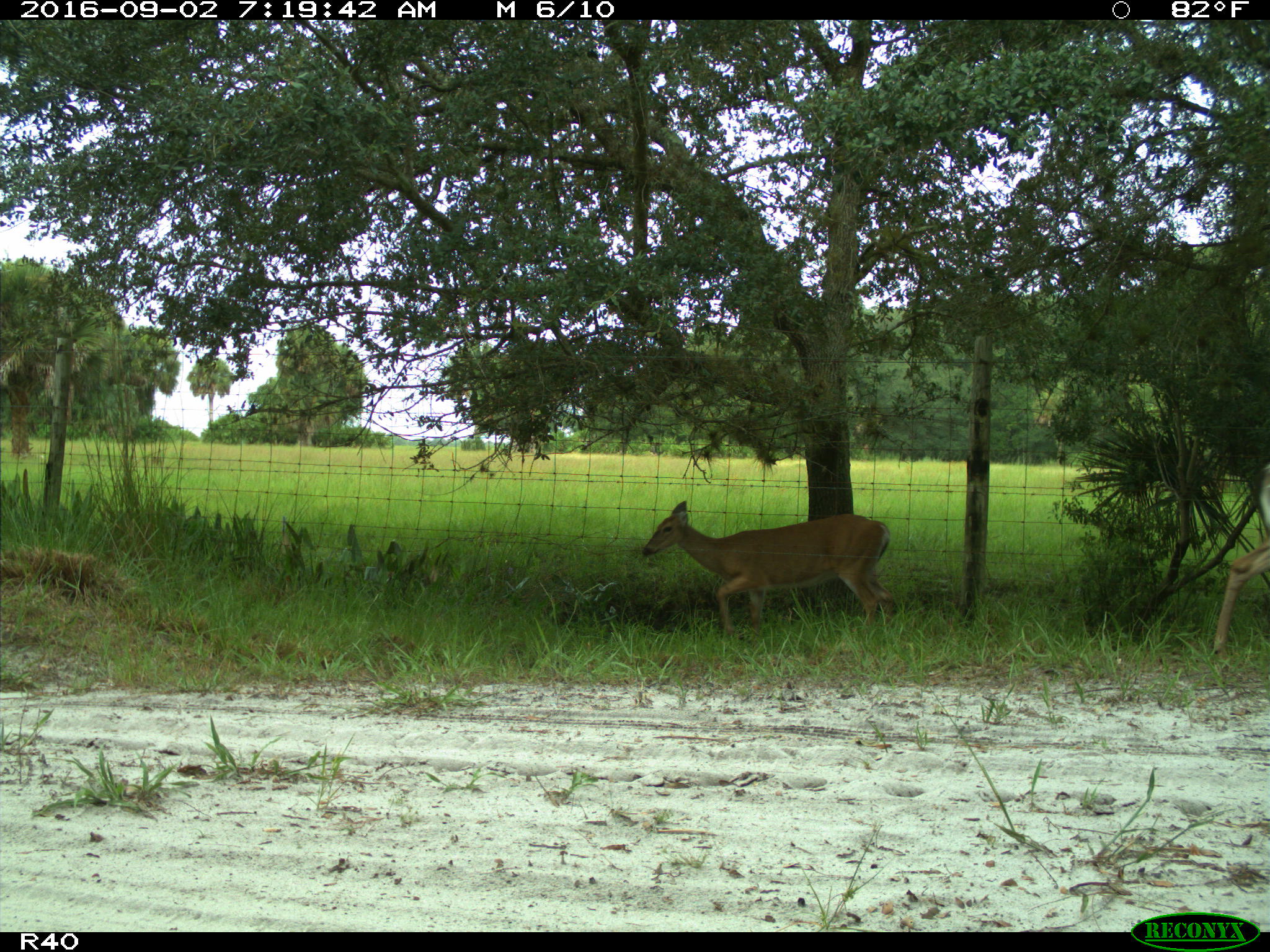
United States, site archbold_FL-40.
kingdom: Animalia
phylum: Chordata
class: Mammalia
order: Artiodactyla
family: Cervidae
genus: Odocoileus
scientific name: Odocoileus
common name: deer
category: unidentified deer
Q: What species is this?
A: Unidentified deer (deer) (Odocoileus).